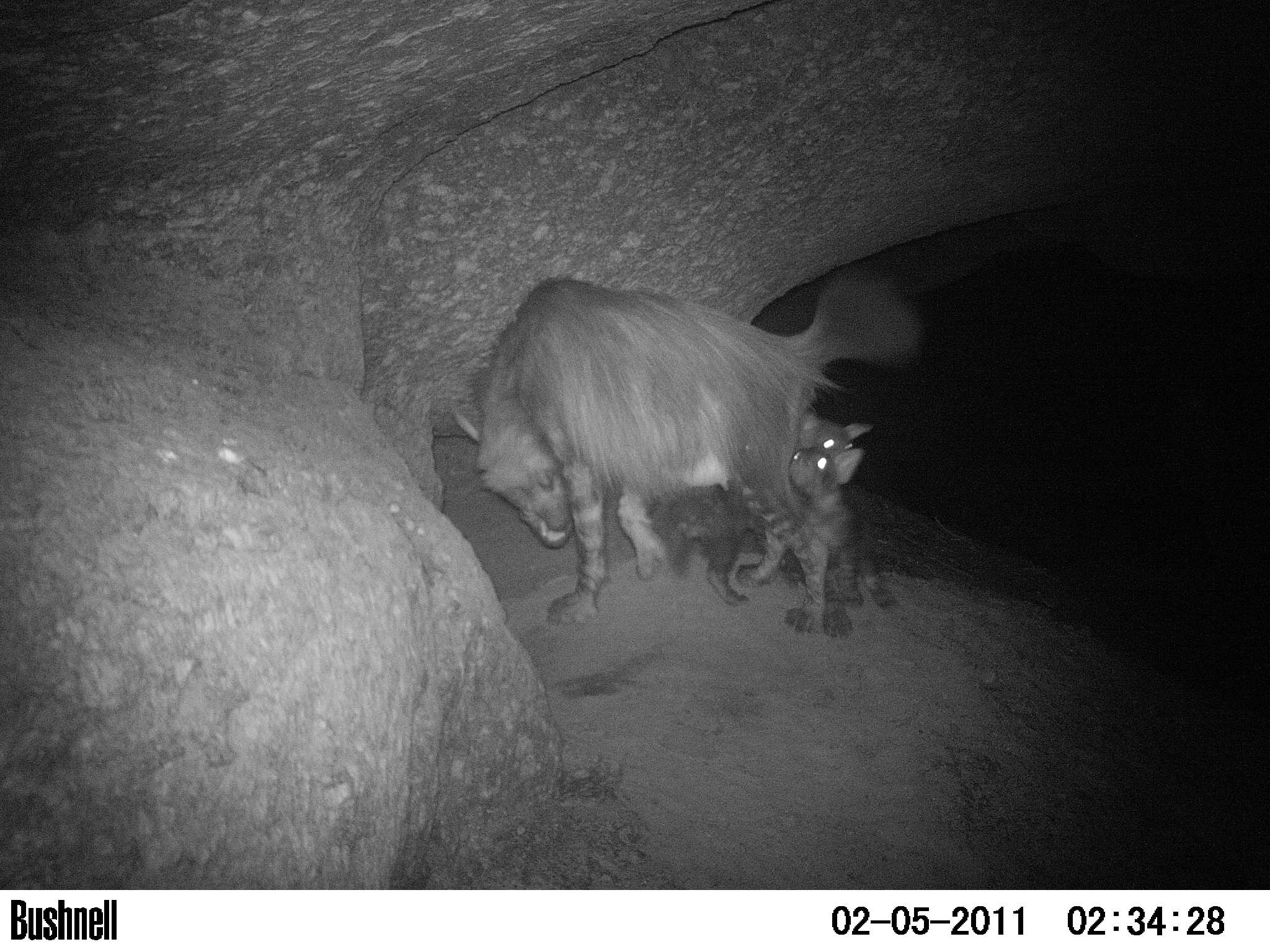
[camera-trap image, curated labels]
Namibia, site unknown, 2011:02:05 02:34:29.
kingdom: Animalia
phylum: Chordata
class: Mammalia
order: Carnivora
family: Hyaenidae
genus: Parahyaena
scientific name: Parahyaena brunnea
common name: brown hyena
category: hyaena brunnea